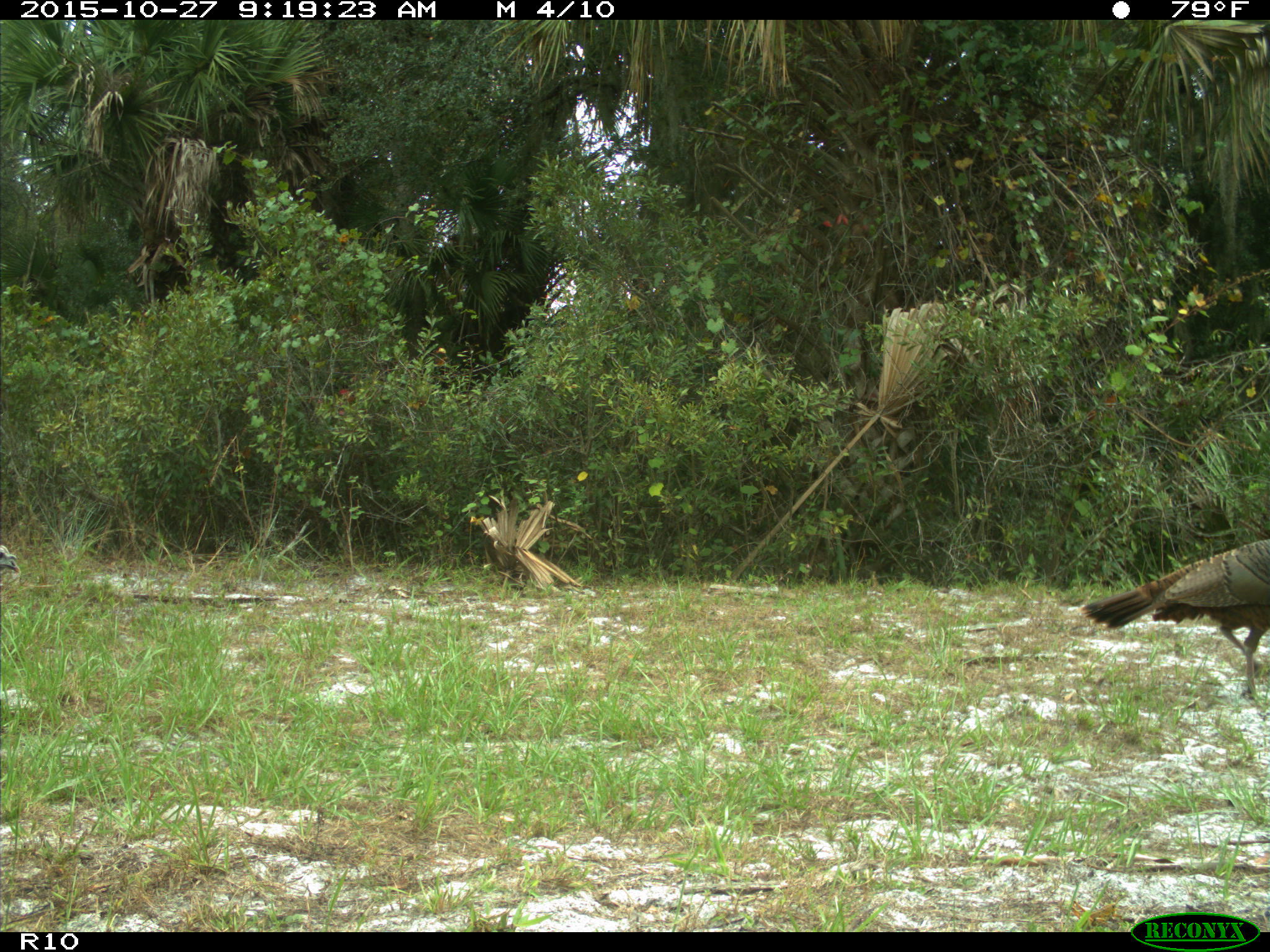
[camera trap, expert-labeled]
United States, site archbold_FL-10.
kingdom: Animalia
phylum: Chordata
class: Aves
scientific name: Aves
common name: birds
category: unidentified bird